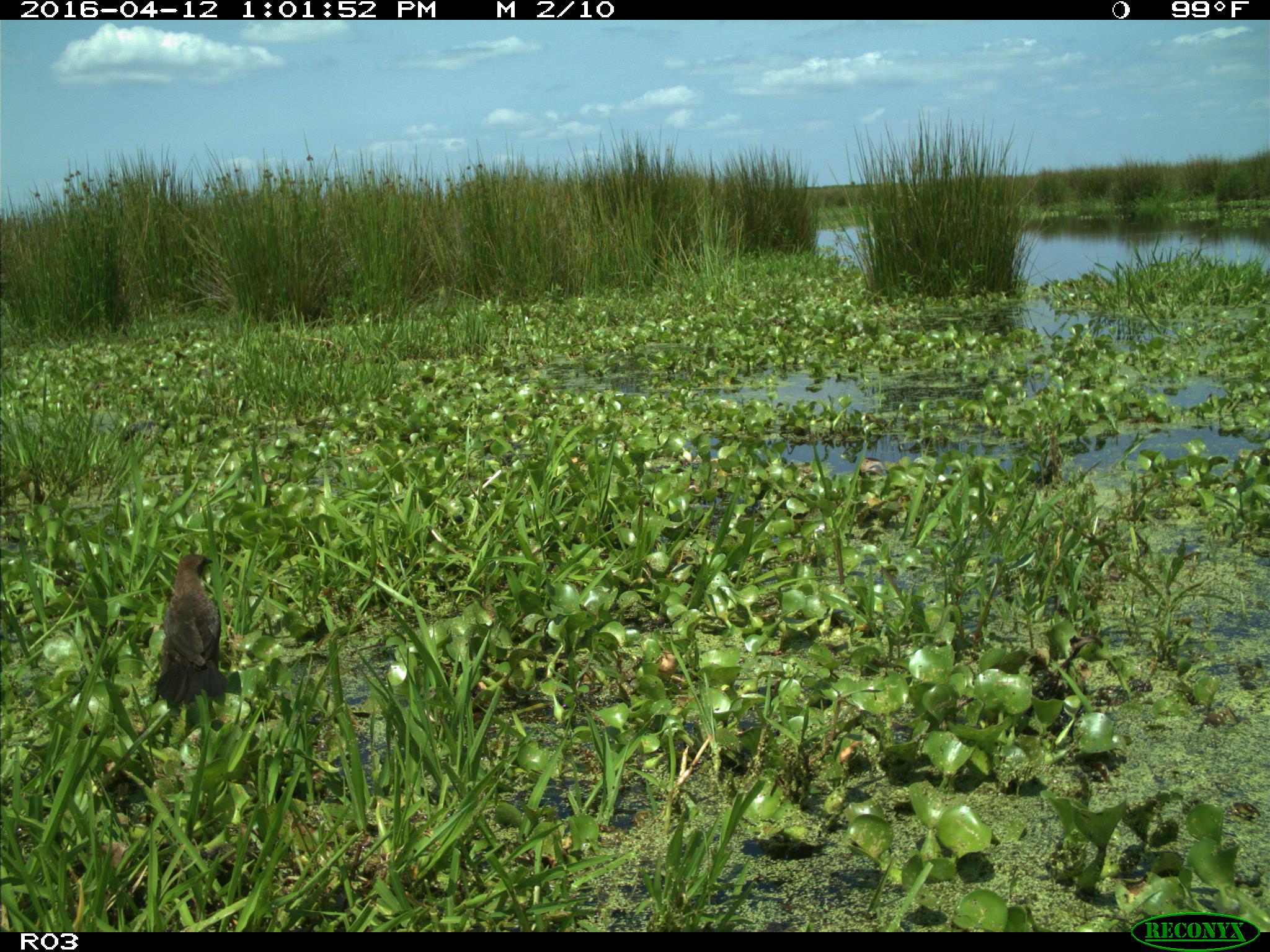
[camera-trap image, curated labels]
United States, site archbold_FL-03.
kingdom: Animalia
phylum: Chordata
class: Mammalia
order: Artiodactyla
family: Bovidae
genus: Bos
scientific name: Bos taurus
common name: domestic cow